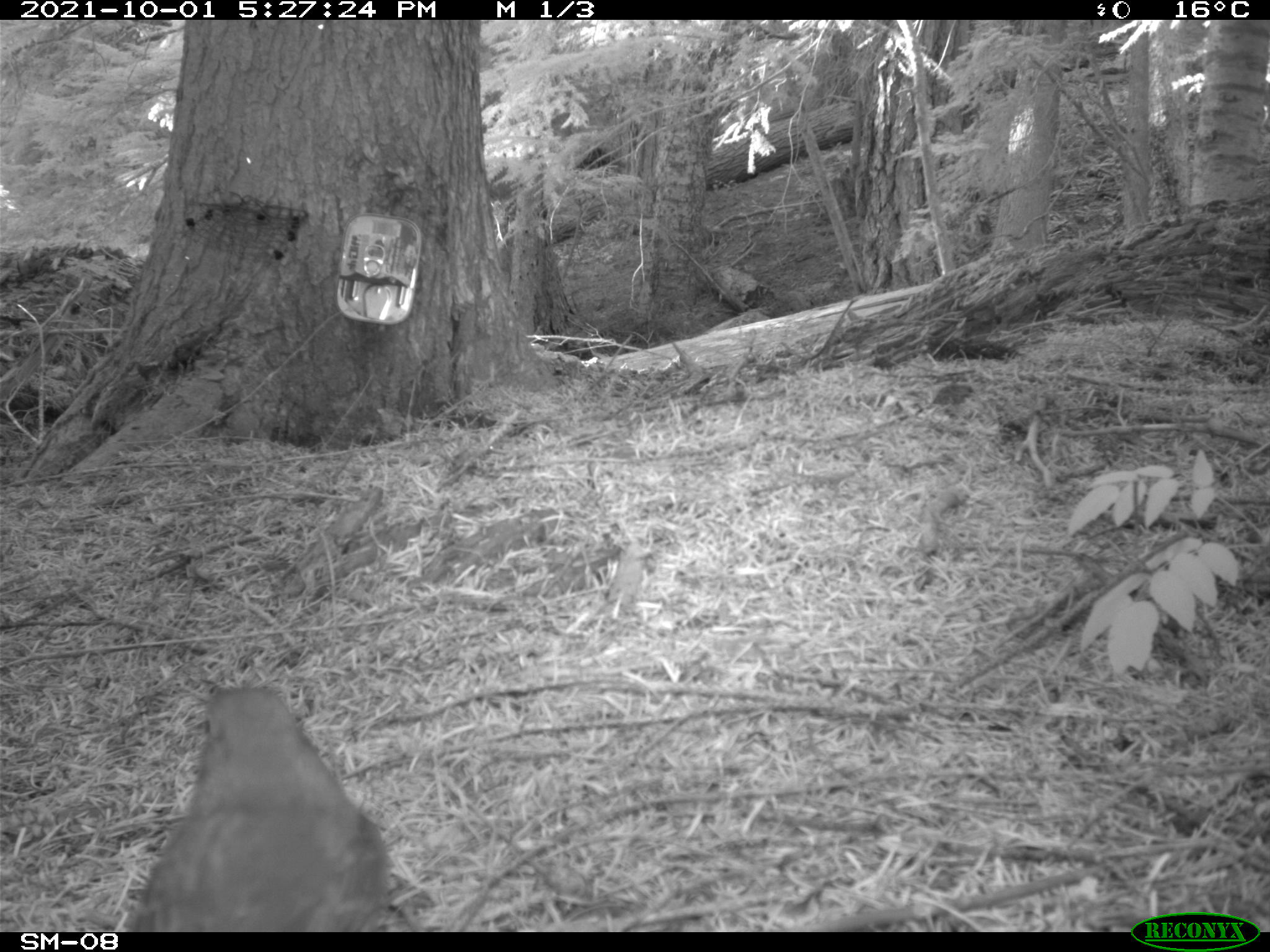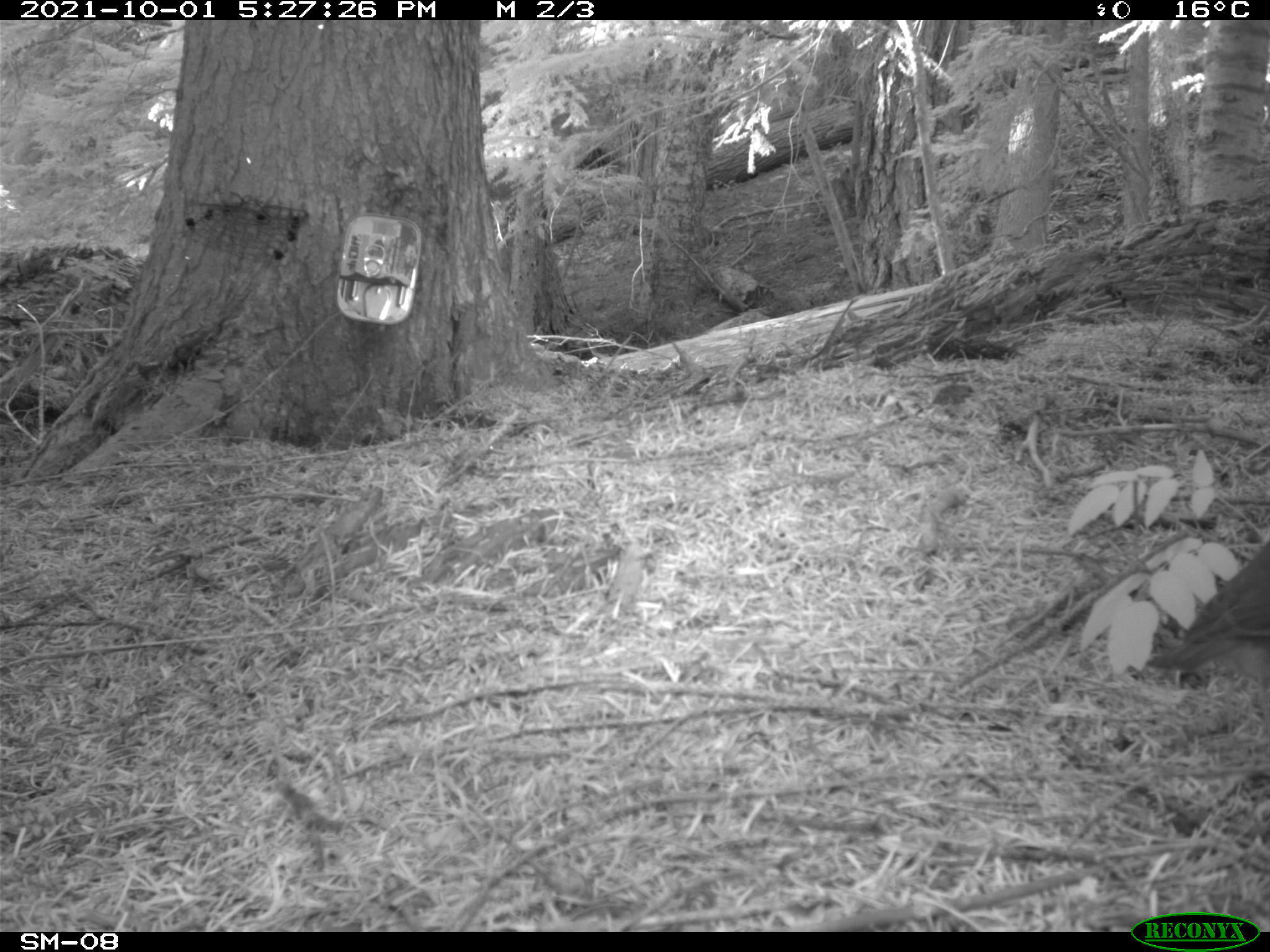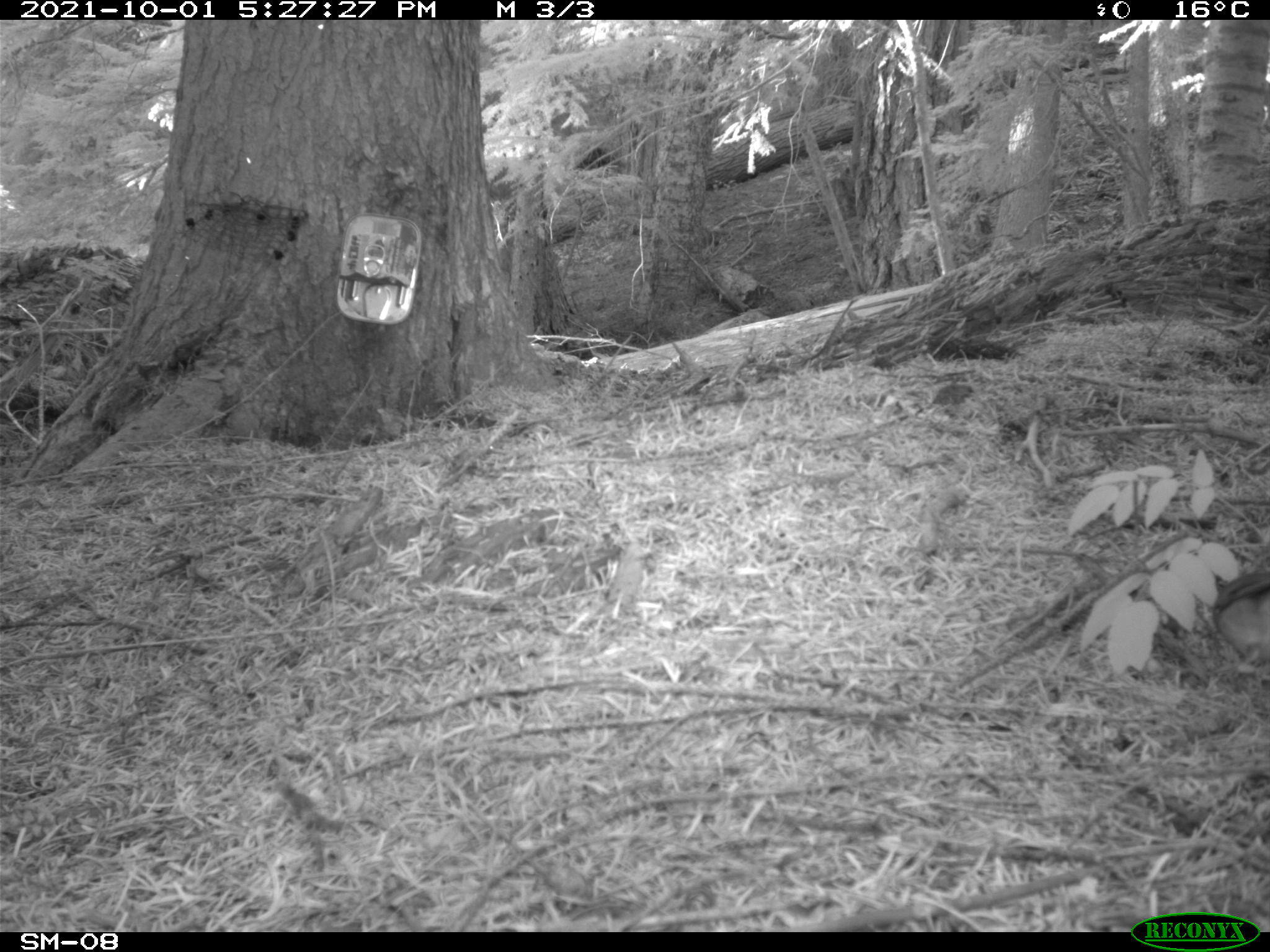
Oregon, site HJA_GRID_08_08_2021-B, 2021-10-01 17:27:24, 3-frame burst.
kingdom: Animalia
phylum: Chordata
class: Aves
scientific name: Aves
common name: bird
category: other bird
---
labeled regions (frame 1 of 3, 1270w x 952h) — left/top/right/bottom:
other bird: 89/664/409/931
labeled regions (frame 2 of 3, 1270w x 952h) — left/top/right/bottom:
other bird: 1120/477/1263/724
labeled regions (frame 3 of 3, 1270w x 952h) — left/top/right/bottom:
other bird: 1197/532/1263/700